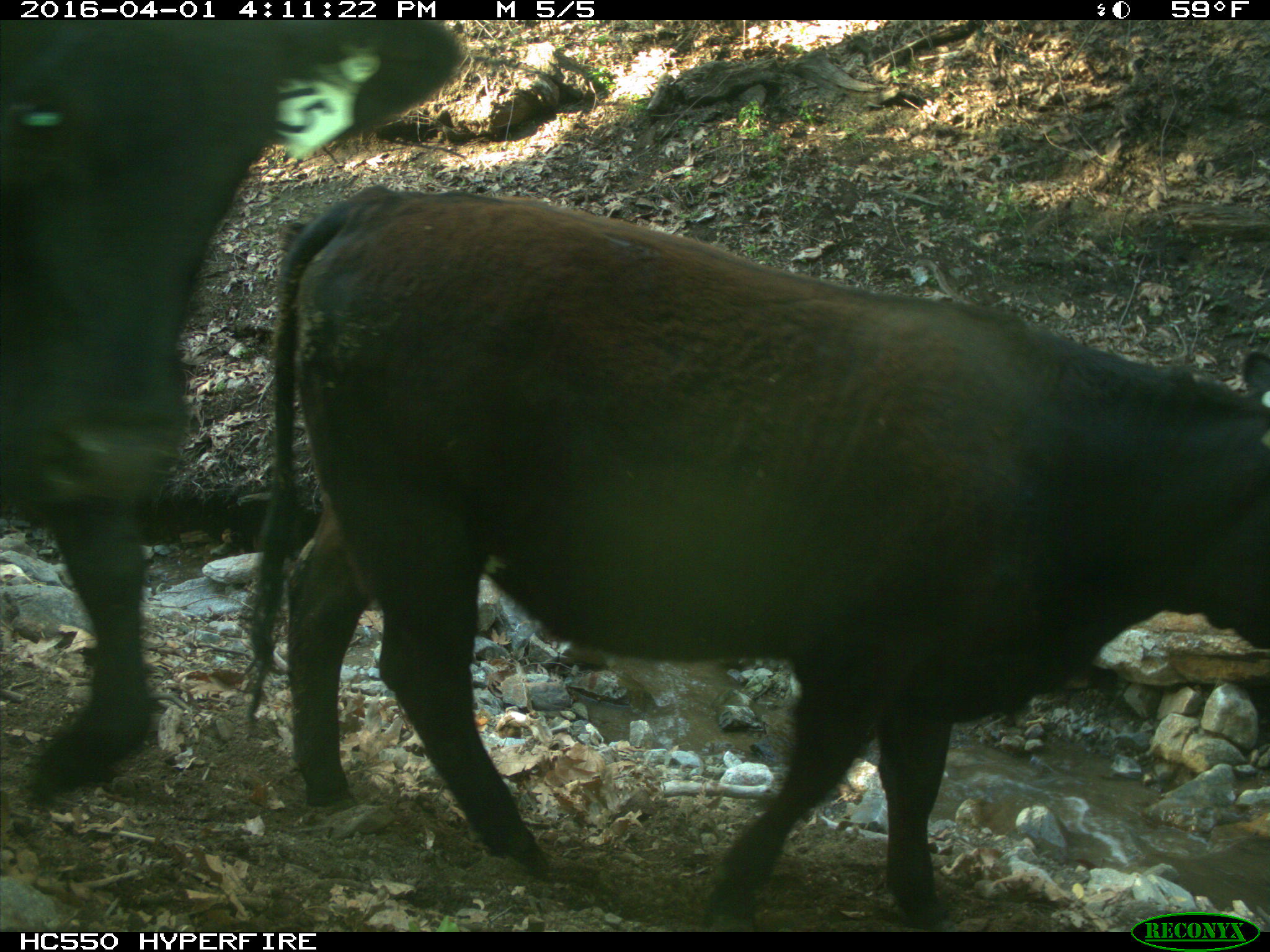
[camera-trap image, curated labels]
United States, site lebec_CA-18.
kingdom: Animalia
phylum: Chordata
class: Mammalia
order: Artiodactyla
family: Bovidae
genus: Bos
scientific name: Bos taurus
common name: domestic cow